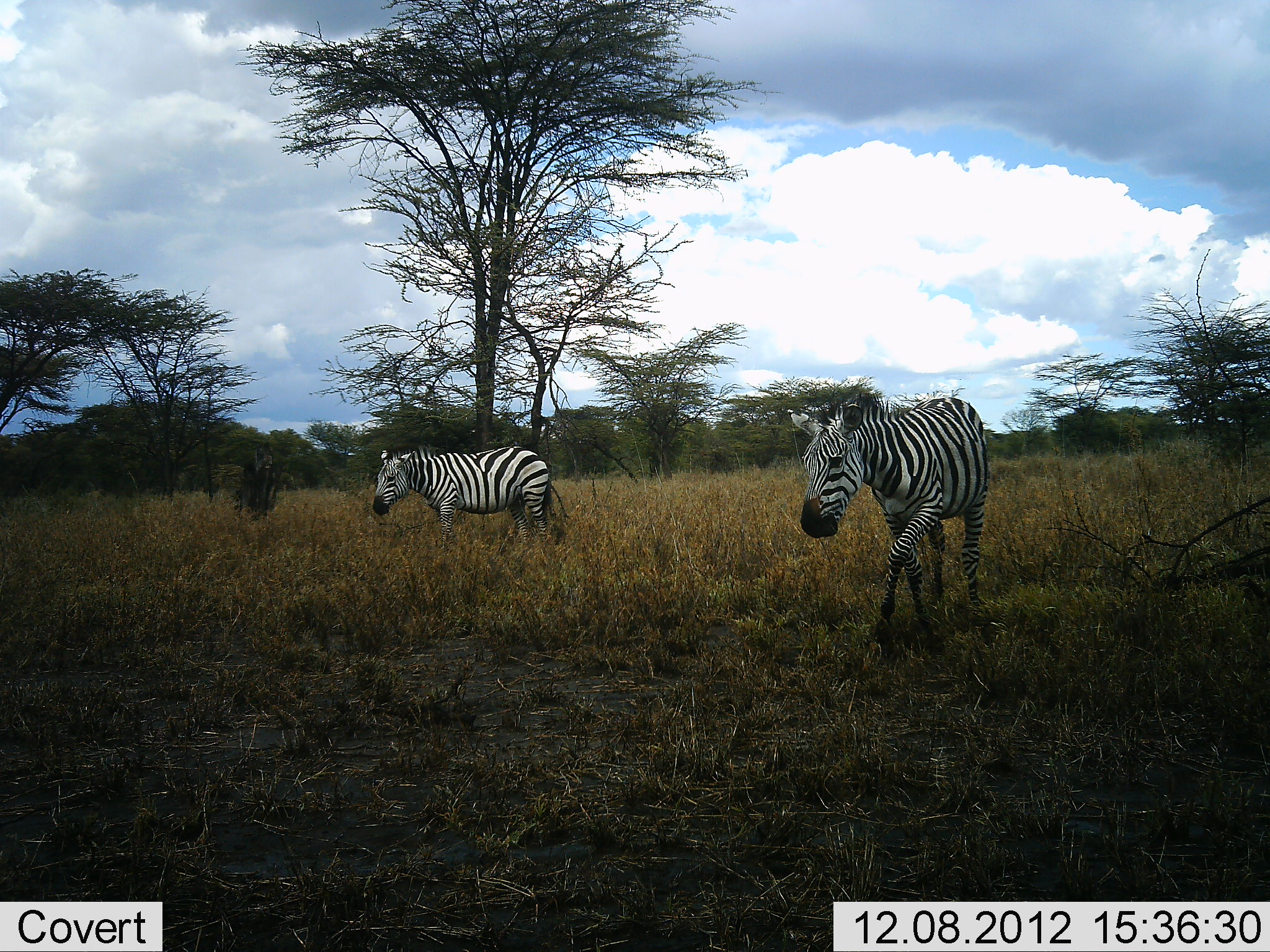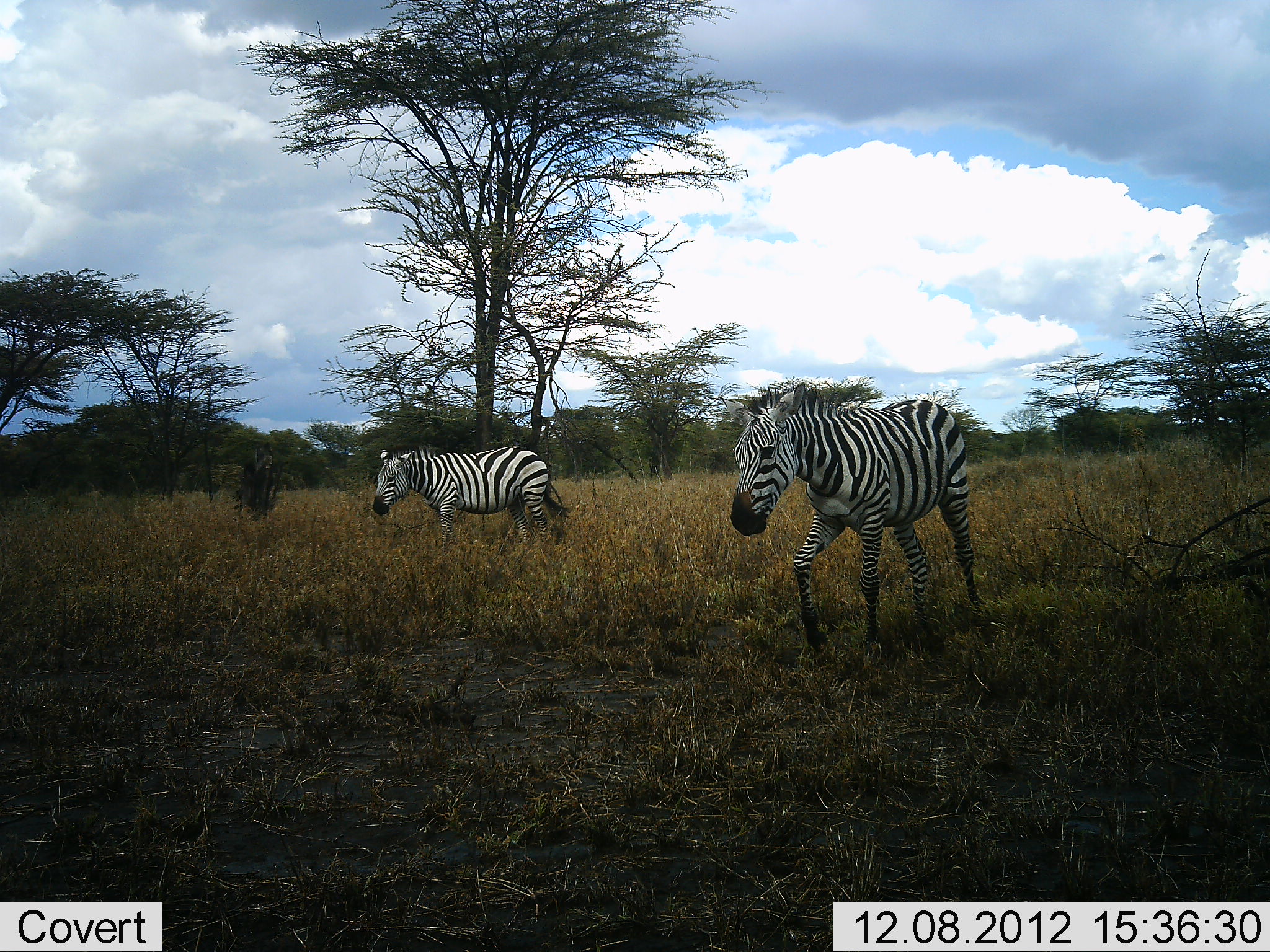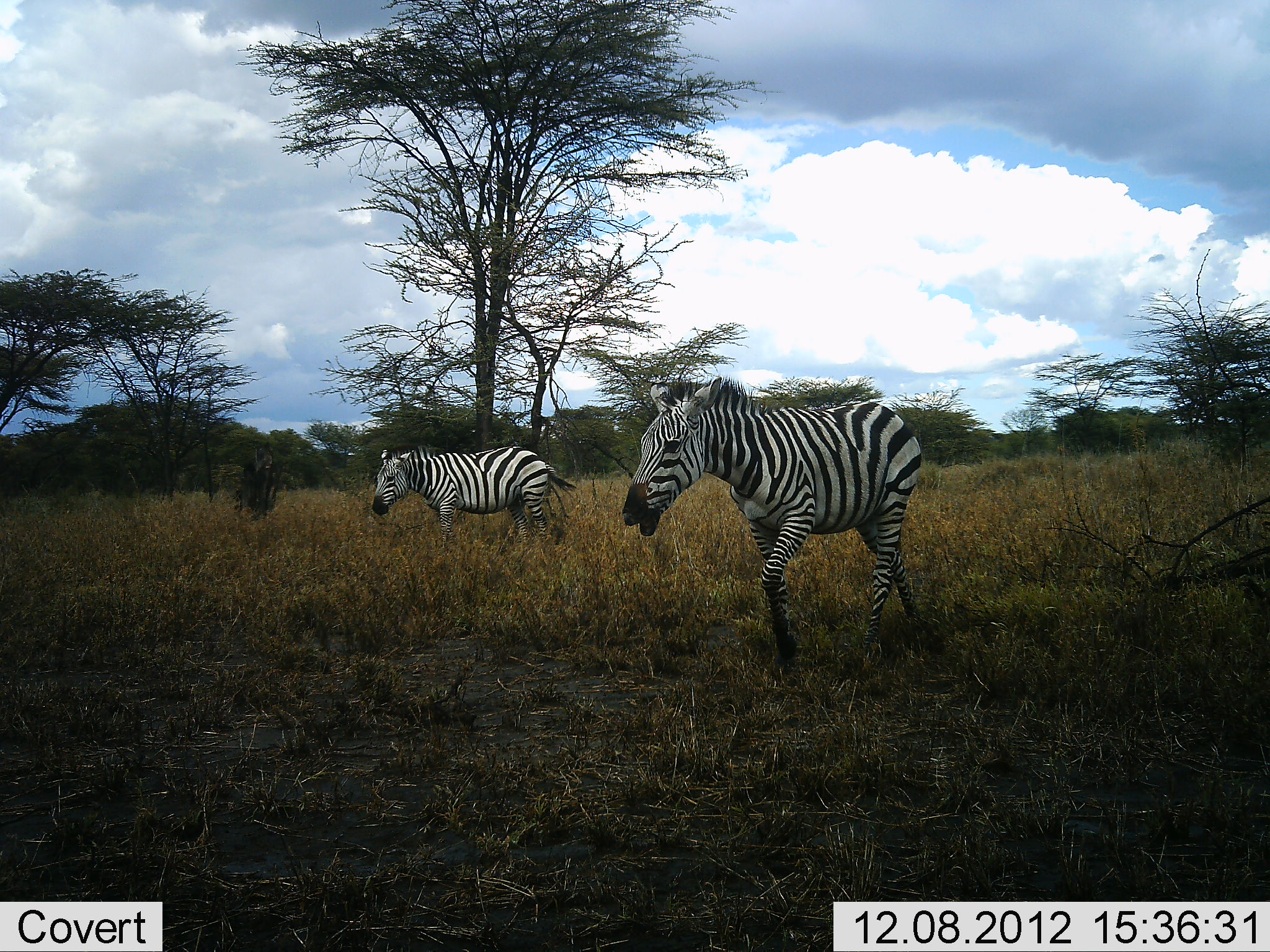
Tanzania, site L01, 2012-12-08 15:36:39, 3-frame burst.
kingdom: Animalia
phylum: Chordata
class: Mammalia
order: Perissodactyla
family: Equidae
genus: Equus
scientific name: Equus quagga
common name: plains zebra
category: zebra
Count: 2.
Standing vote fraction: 59%.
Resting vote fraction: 0%.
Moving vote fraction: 92%.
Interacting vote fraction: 3%.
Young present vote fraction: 0%.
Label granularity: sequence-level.